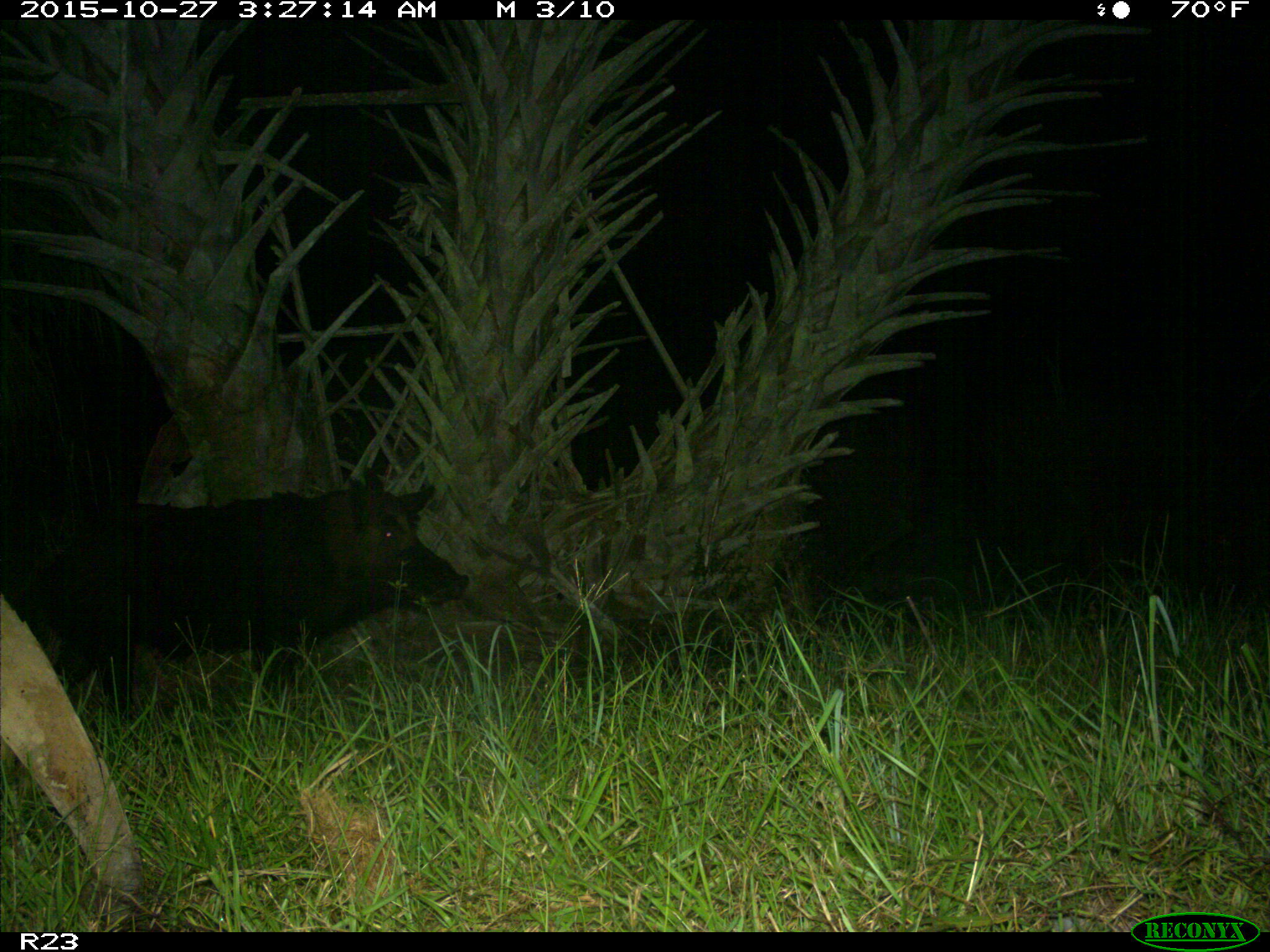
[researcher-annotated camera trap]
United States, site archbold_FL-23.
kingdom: Animalia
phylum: Chordata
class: Mammalia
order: Artiodactyla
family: Suidae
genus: Sus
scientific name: Sus scrofa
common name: wild boar